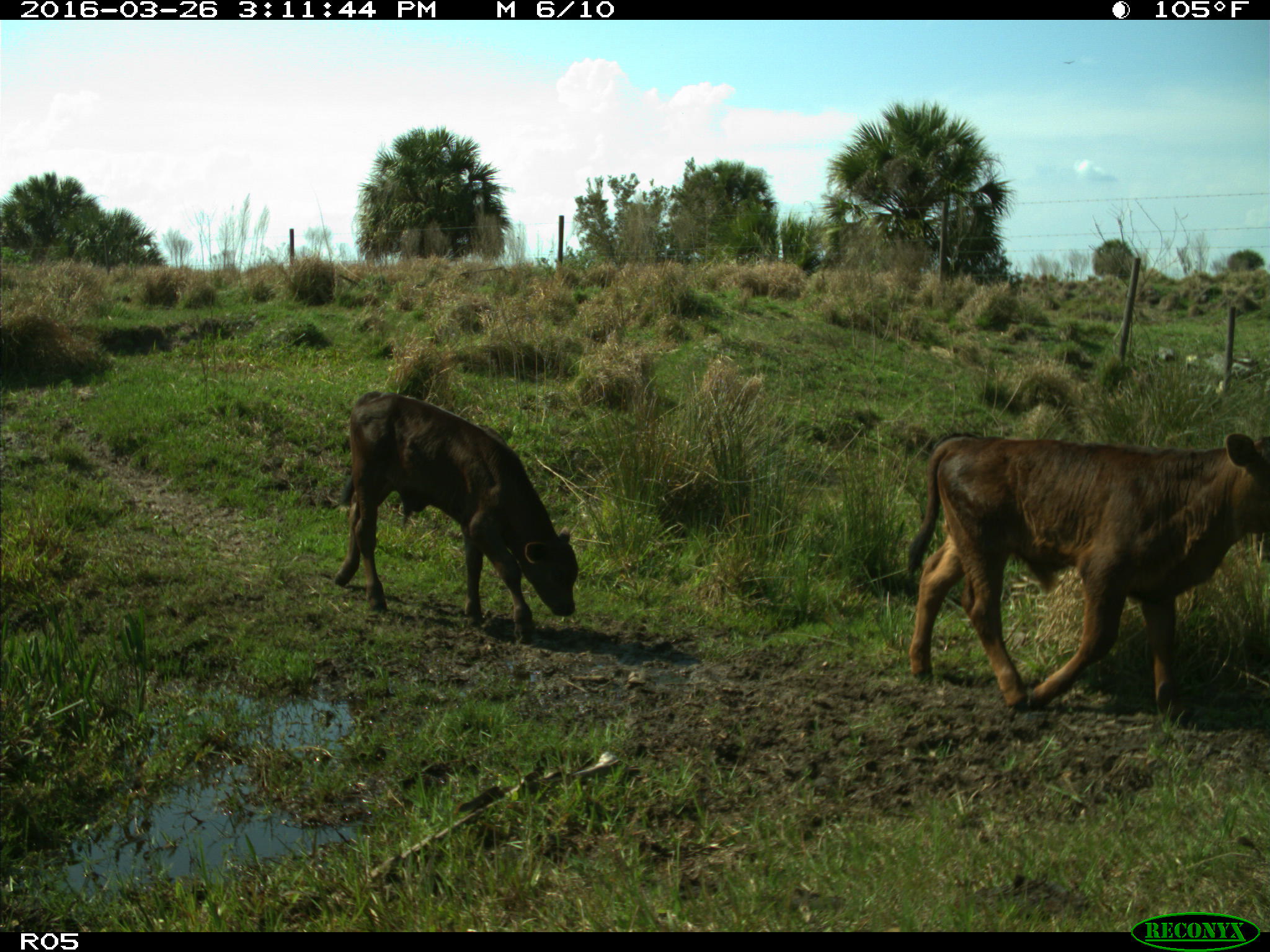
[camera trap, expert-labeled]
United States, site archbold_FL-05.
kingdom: Animalia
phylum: Chordata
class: Mammalia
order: Artiodactyla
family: Bovidae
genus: Bos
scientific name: Bos taurus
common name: domestic cow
Bos taurus (domestic cow).